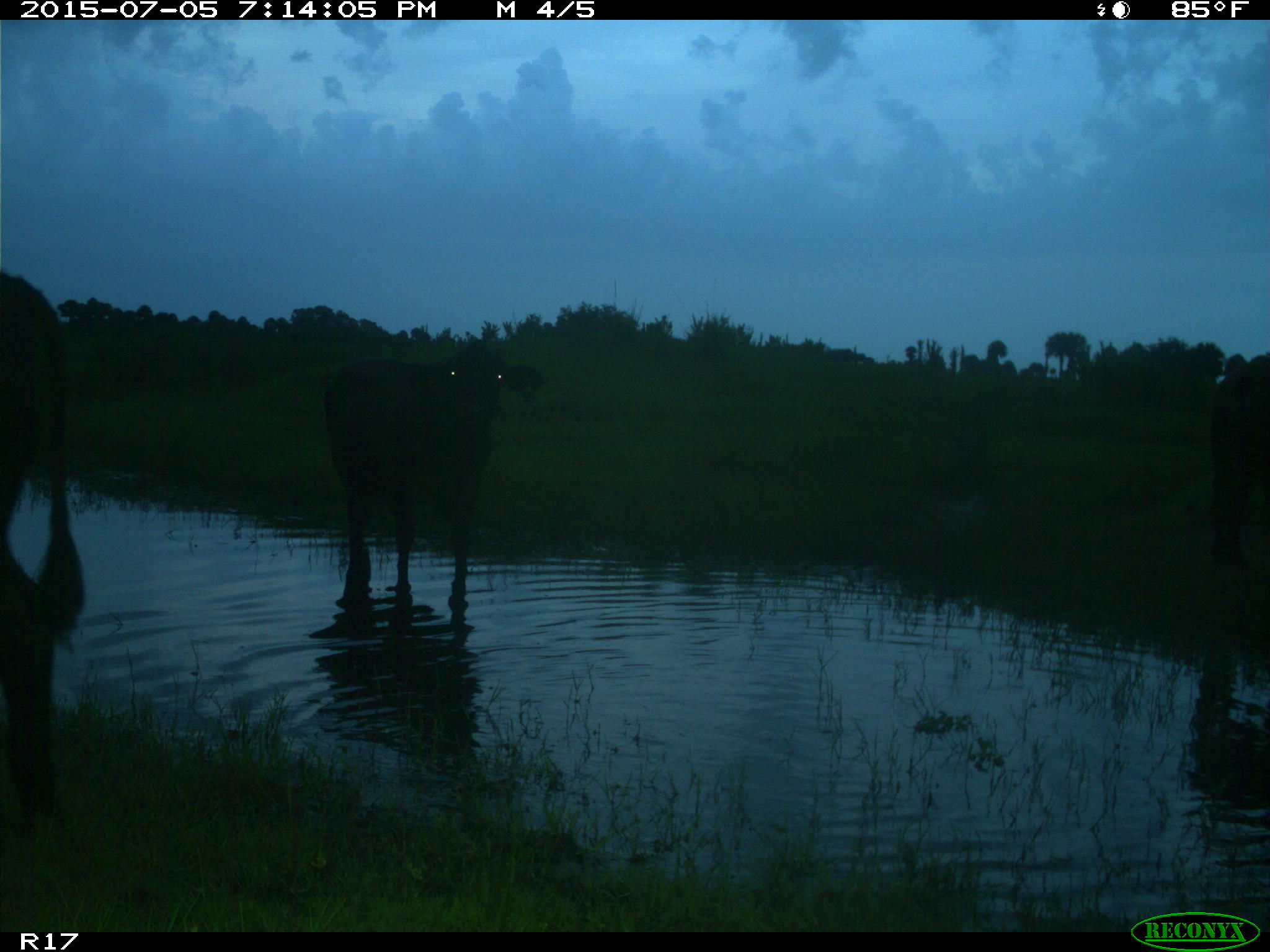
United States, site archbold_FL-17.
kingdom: Animalia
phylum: Chordata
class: Mammalia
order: Artiodactyla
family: Bovidae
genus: Bos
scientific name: Bos taurus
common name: domestic cow